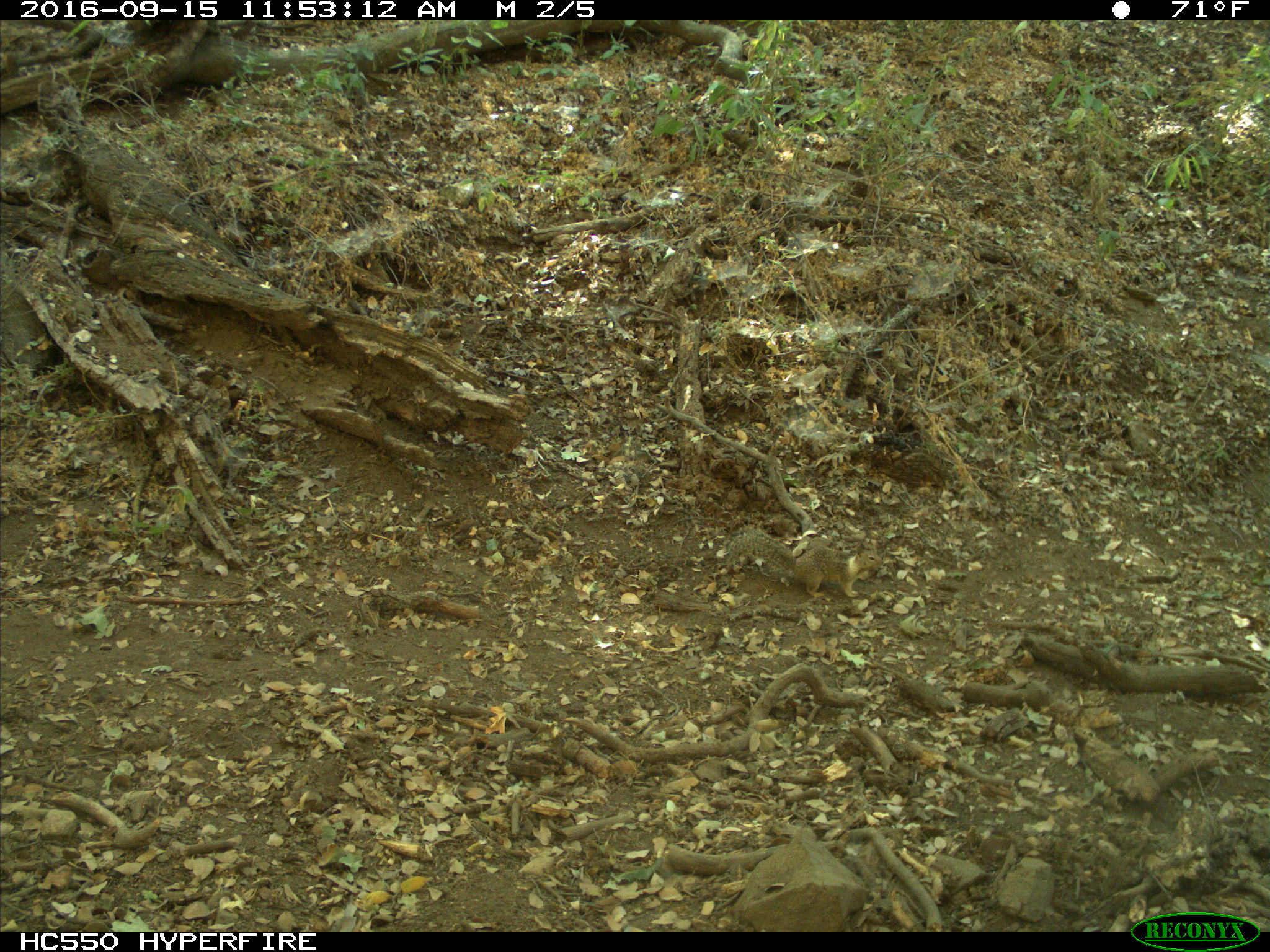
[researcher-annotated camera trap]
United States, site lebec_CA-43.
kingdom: Animalia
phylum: Chordata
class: Mammalia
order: Rodentia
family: Sciuridae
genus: Otospermophilus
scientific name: Otospermophilus beecheyi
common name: california ground squirrel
Otospermophilus beecheyi (california ground squirrel).